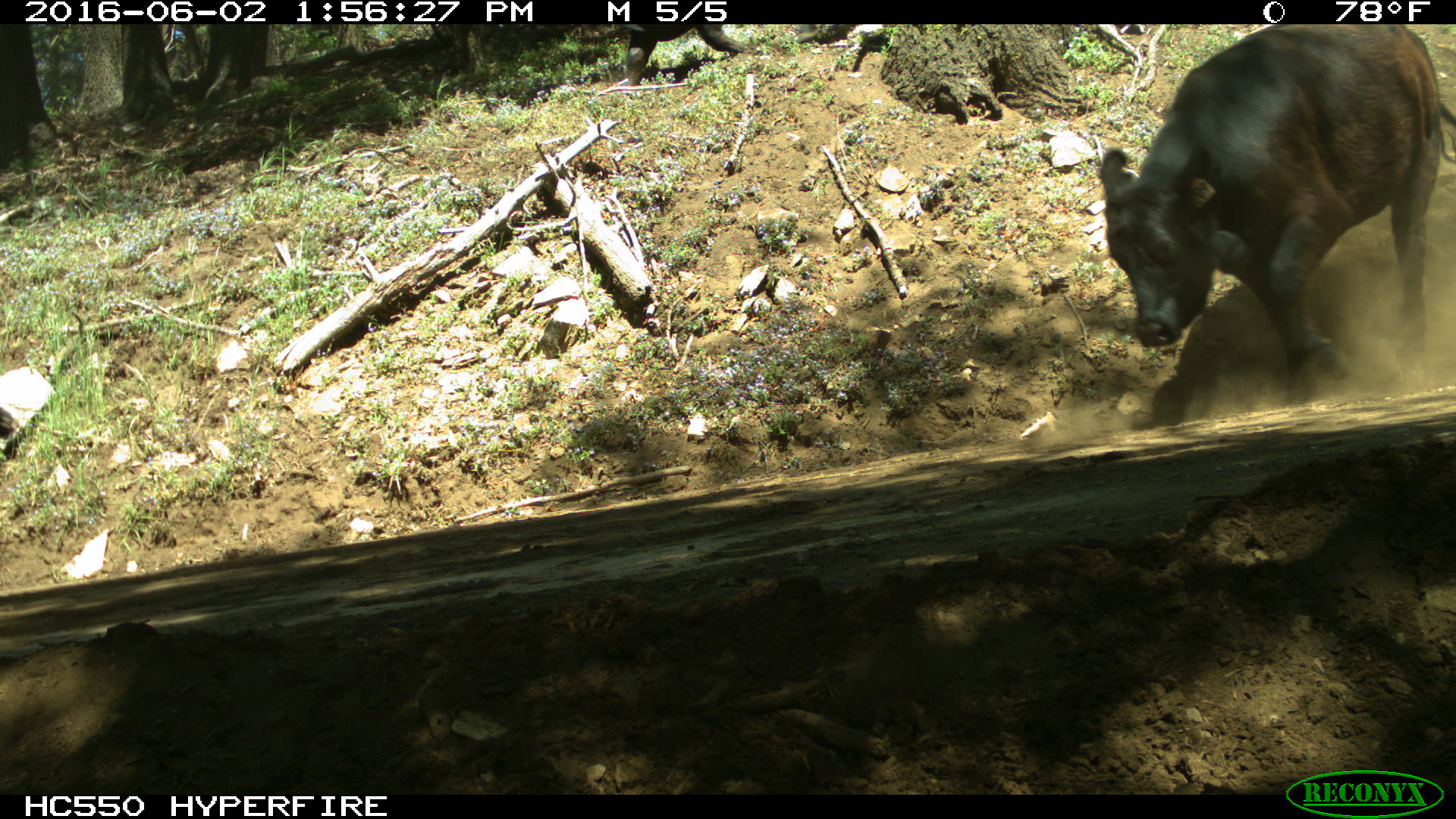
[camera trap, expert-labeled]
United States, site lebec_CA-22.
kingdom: Animalia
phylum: Chordata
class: Mammalia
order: Artiodactyla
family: Bovidae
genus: Bos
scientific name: Bos taurus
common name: domestic cow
Bos taurus (domestic cow).